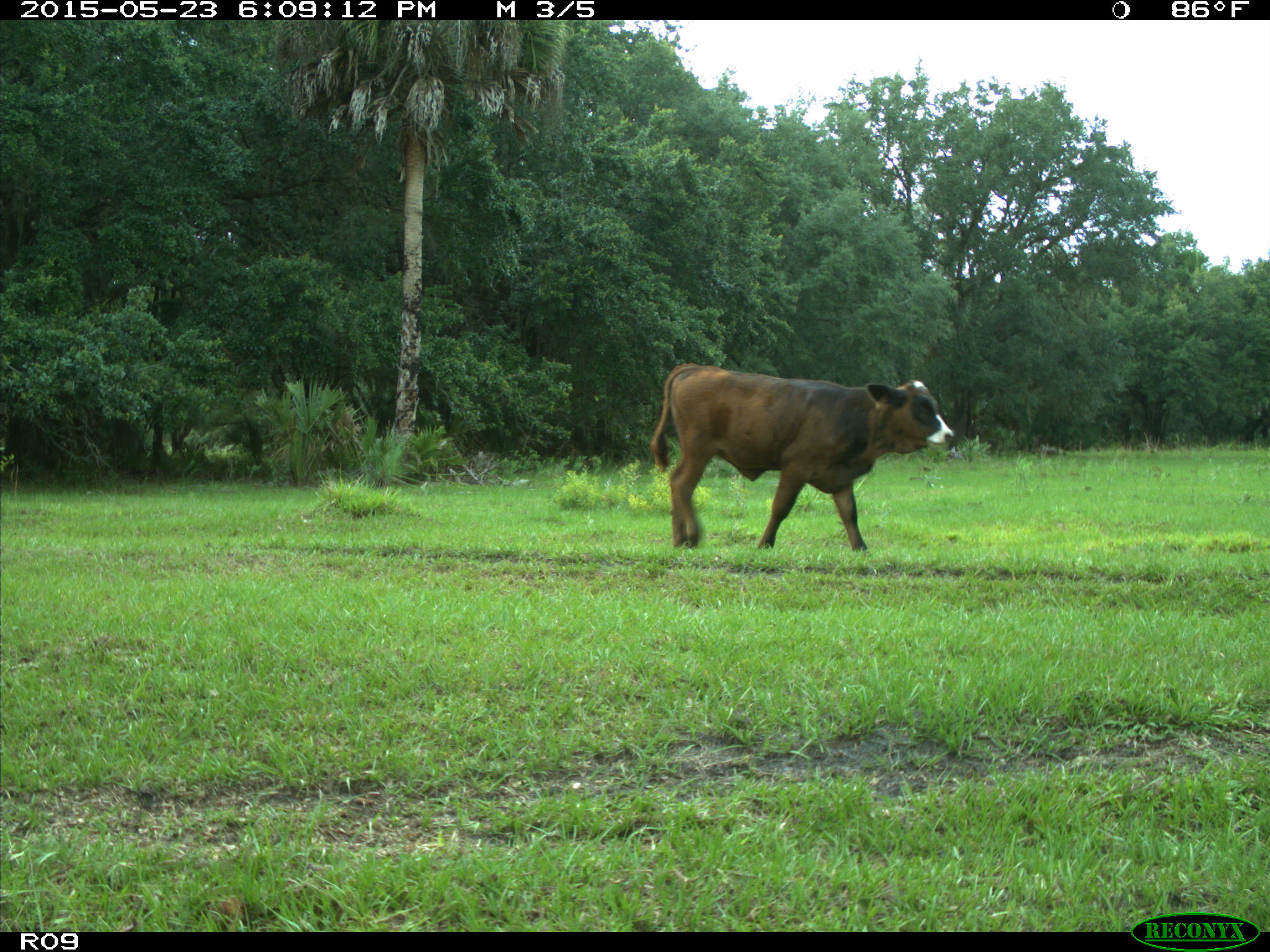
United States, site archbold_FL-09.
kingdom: Animalia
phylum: Chordata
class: Mammalia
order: Artiodactyla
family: Bovidae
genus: Bos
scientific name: Bos taurus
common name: domestic cow